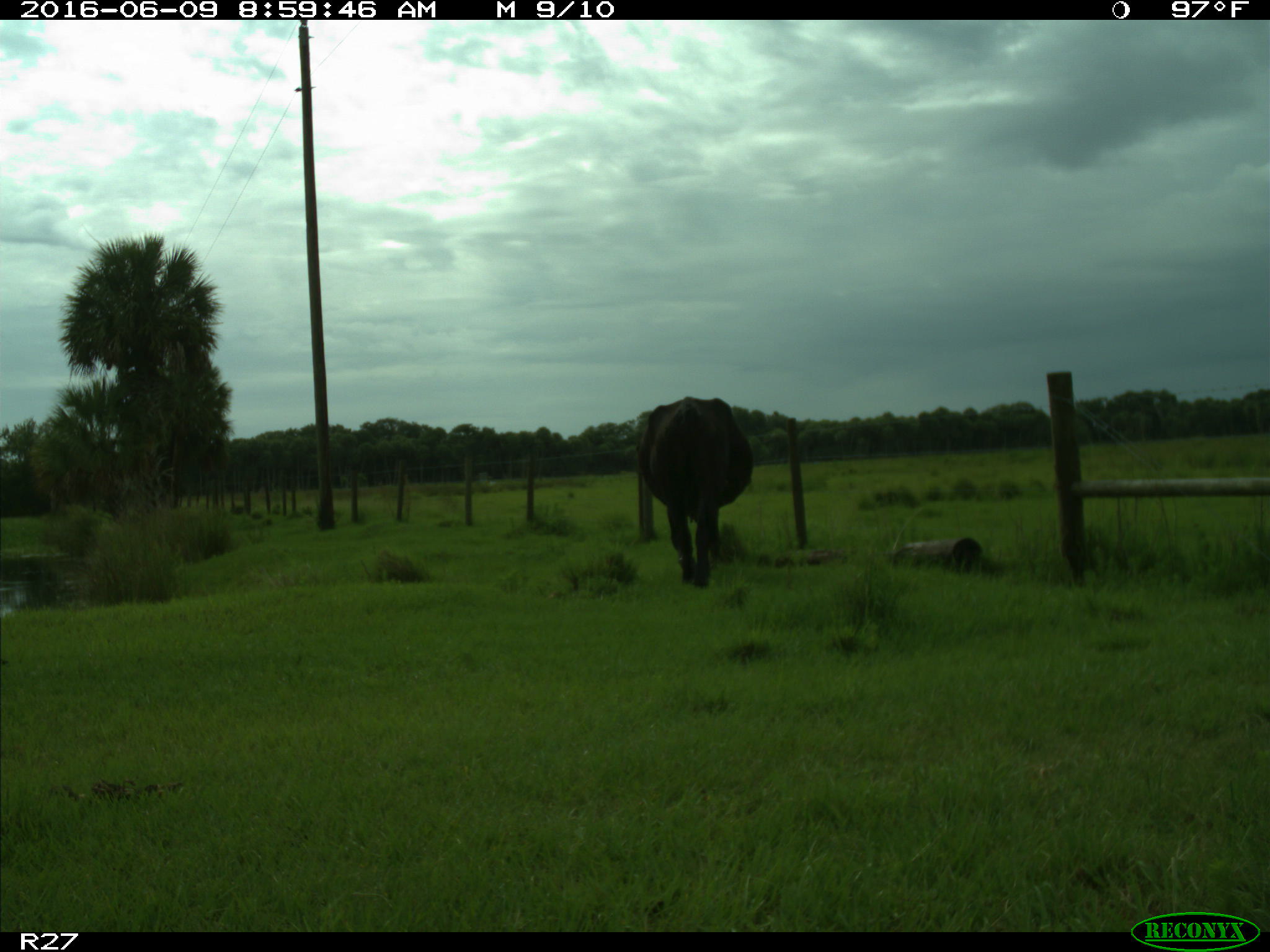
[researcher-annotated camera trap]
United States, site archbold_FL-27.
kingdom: Animalia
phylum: Chordata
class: Mammalia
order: Artiodactyla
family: Bovidae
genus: Bos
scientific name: Bos taurus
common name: domestic cow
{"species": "Bos taurus (domestic cow)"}